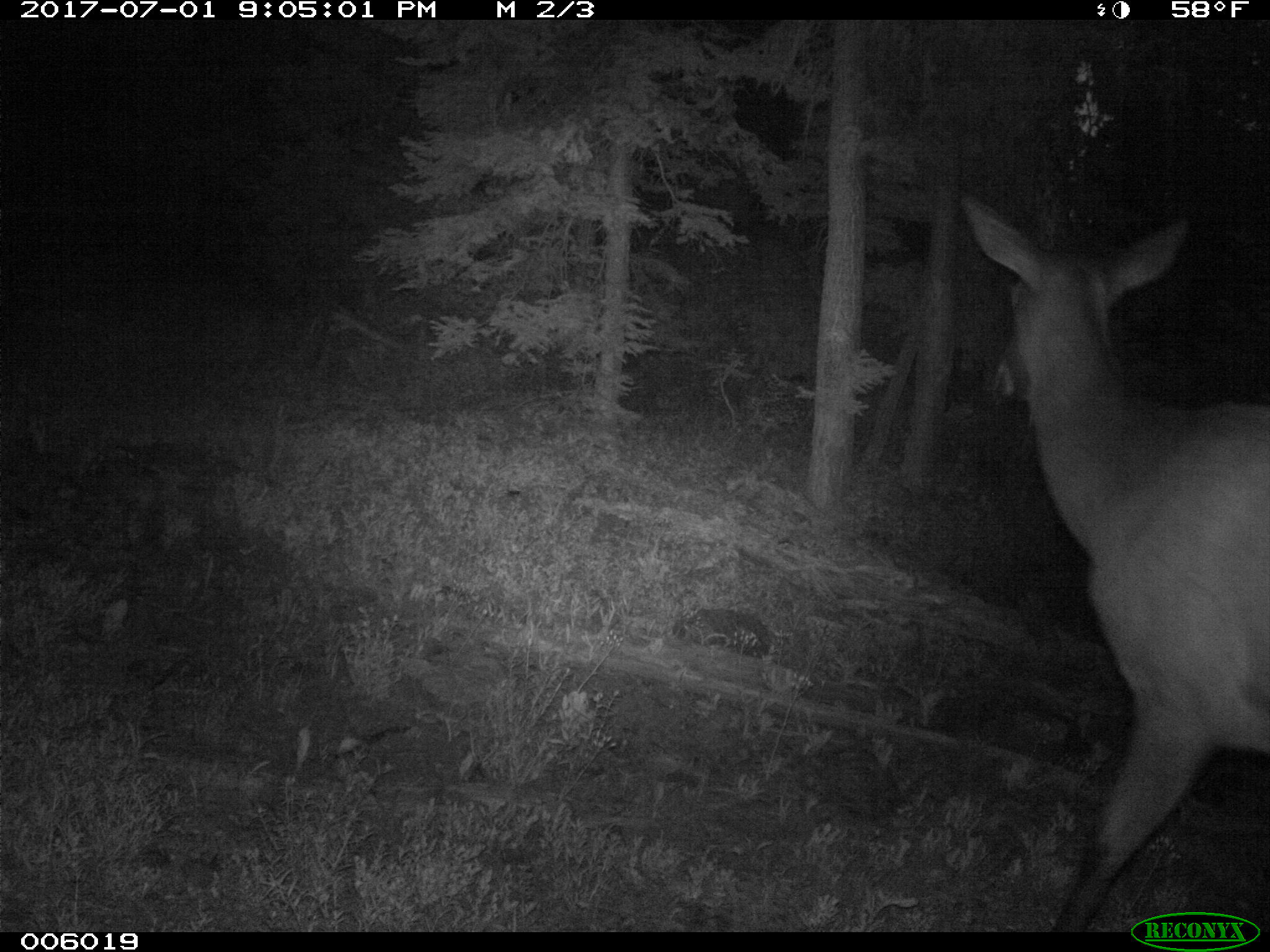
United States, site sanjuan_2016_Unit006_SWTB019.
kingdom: Animalia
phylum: Chordata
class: Mammalia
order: Artiodactyla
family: Cervidae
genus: Cervus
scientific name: Cervus elaphus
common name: red deer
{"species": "Cervus elaphus (red deer)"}